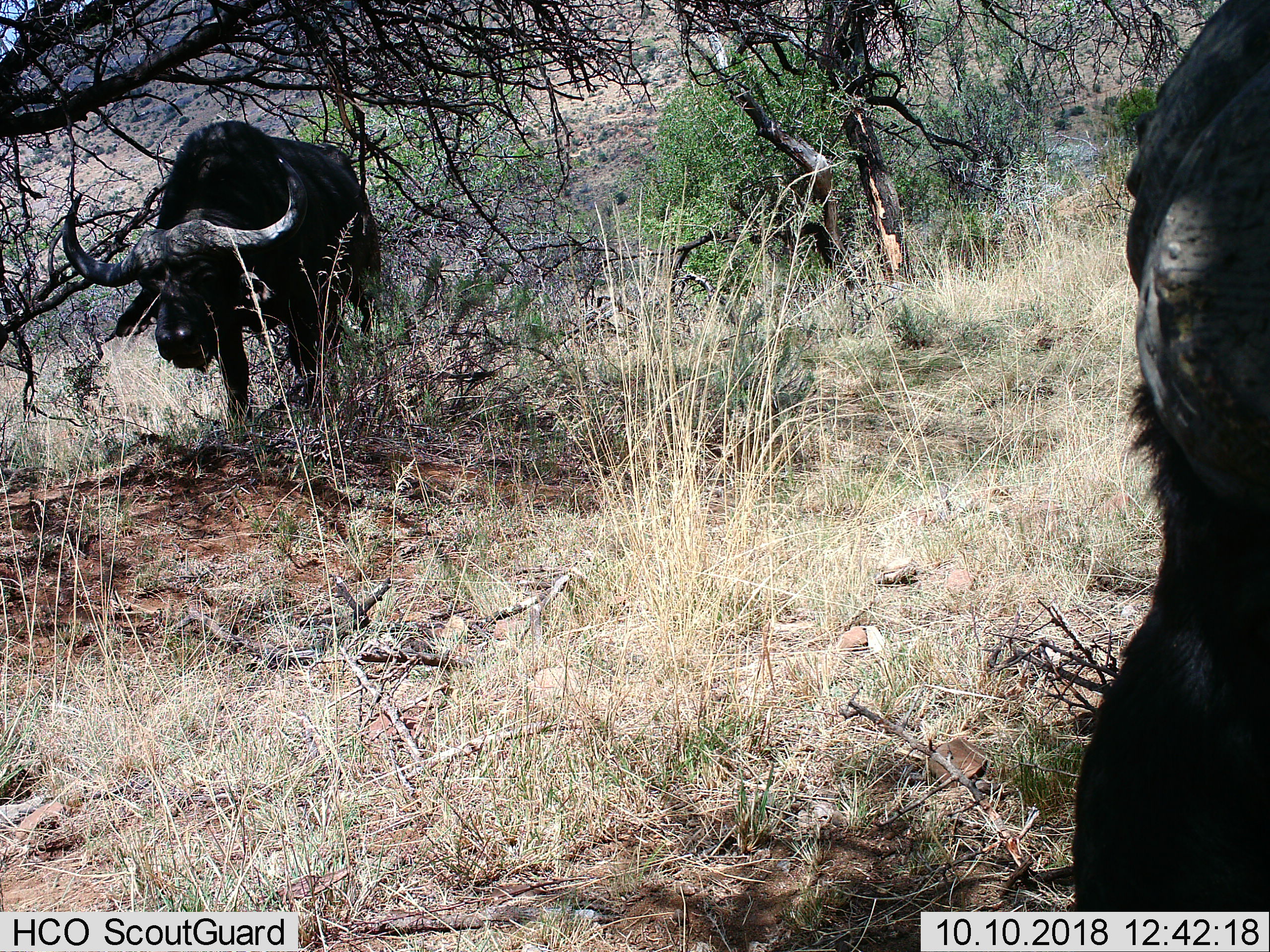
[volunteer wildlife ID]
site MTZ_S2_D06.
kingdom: Animalia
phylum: Chordata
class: Mammalia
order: Artiodactyla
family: Bovidae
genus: Syncerus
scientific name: Syncerus caffer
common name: african buffalo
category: buffalo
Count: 2.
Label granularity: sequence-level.